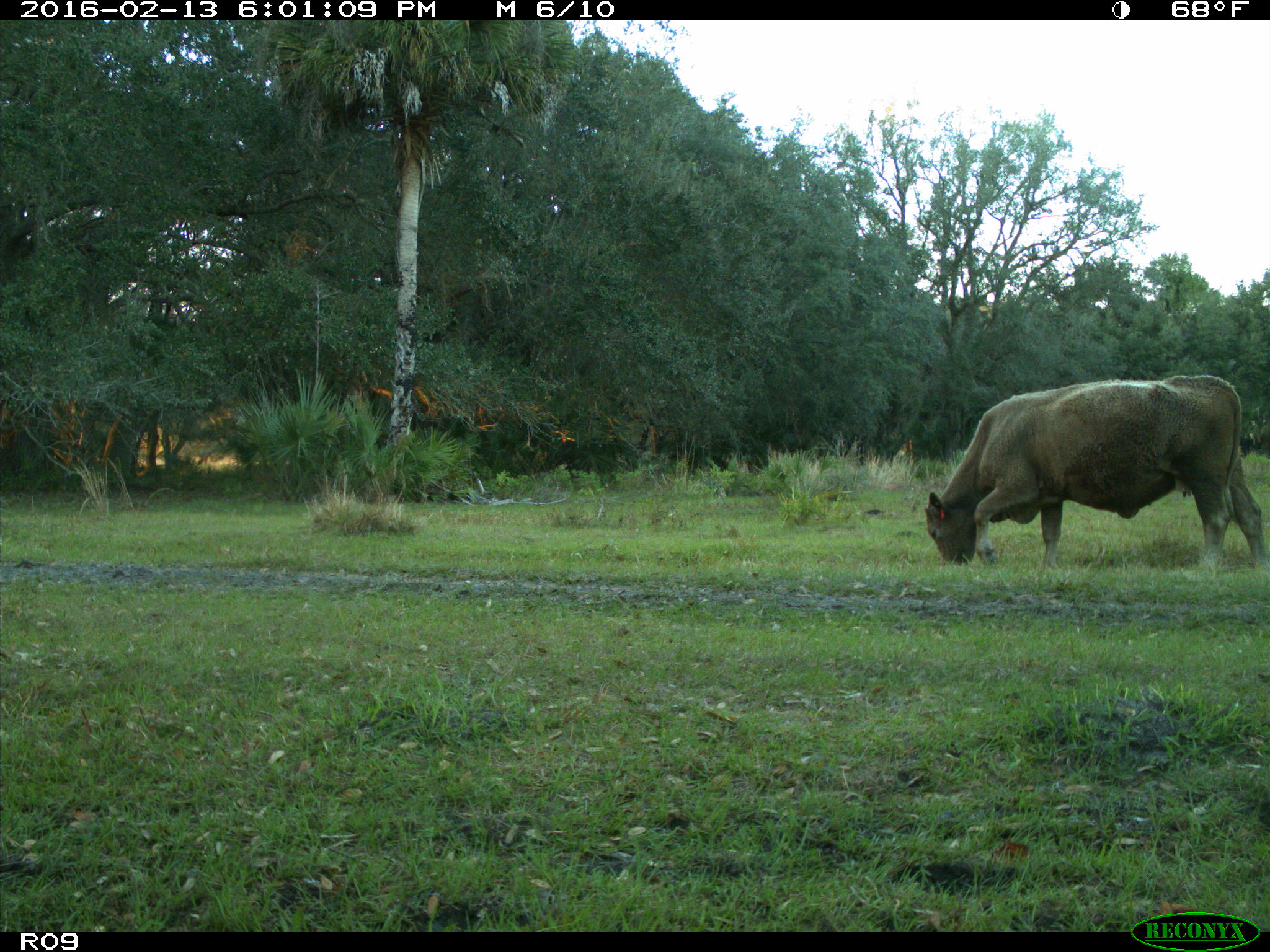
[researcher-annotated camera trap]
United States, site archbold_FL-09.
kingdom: Animalia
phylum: Chordata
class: Mammalia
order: Artiodactyla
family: Bovidae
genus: Bos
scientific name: Bos taurus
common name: domestic cow